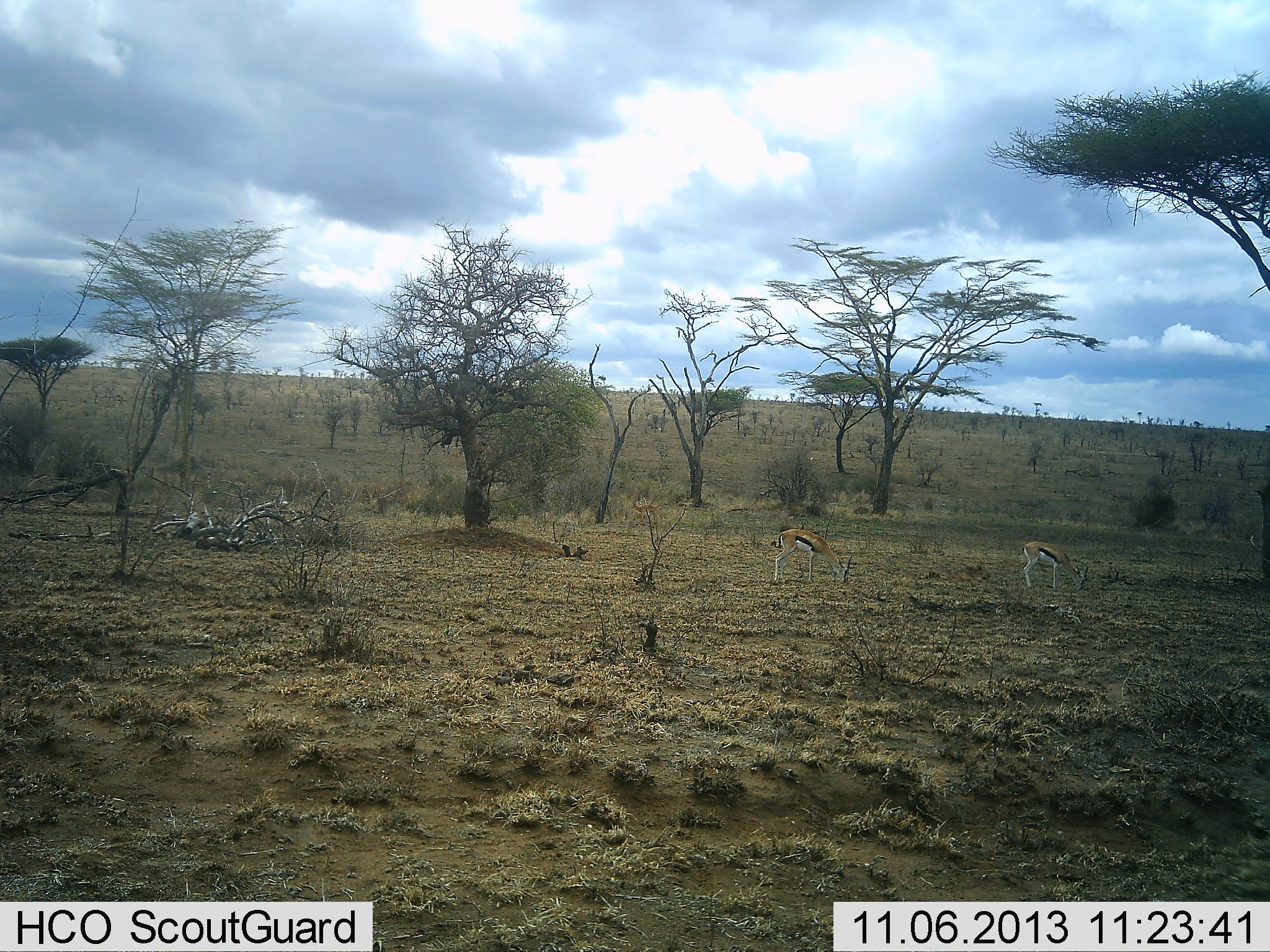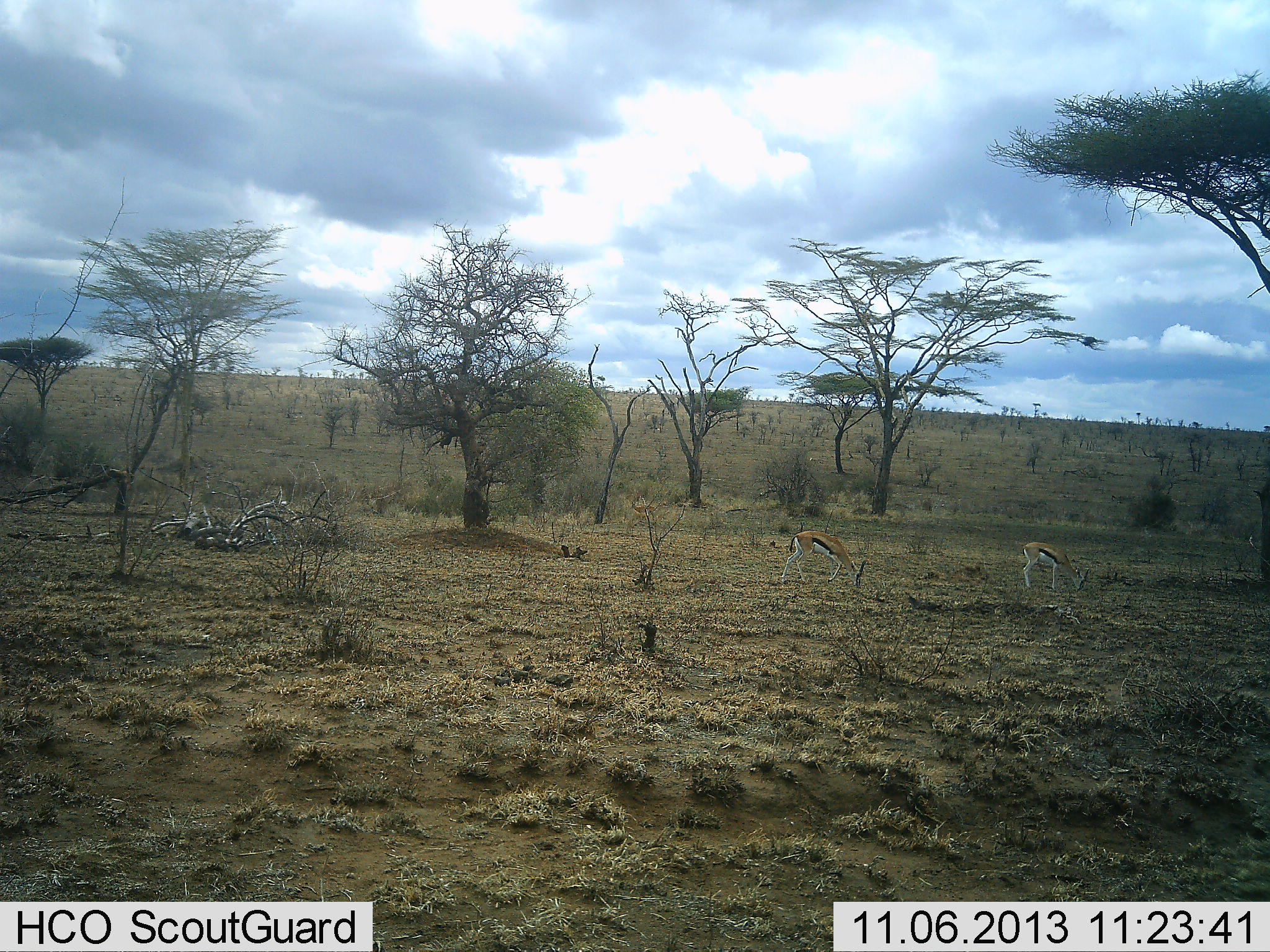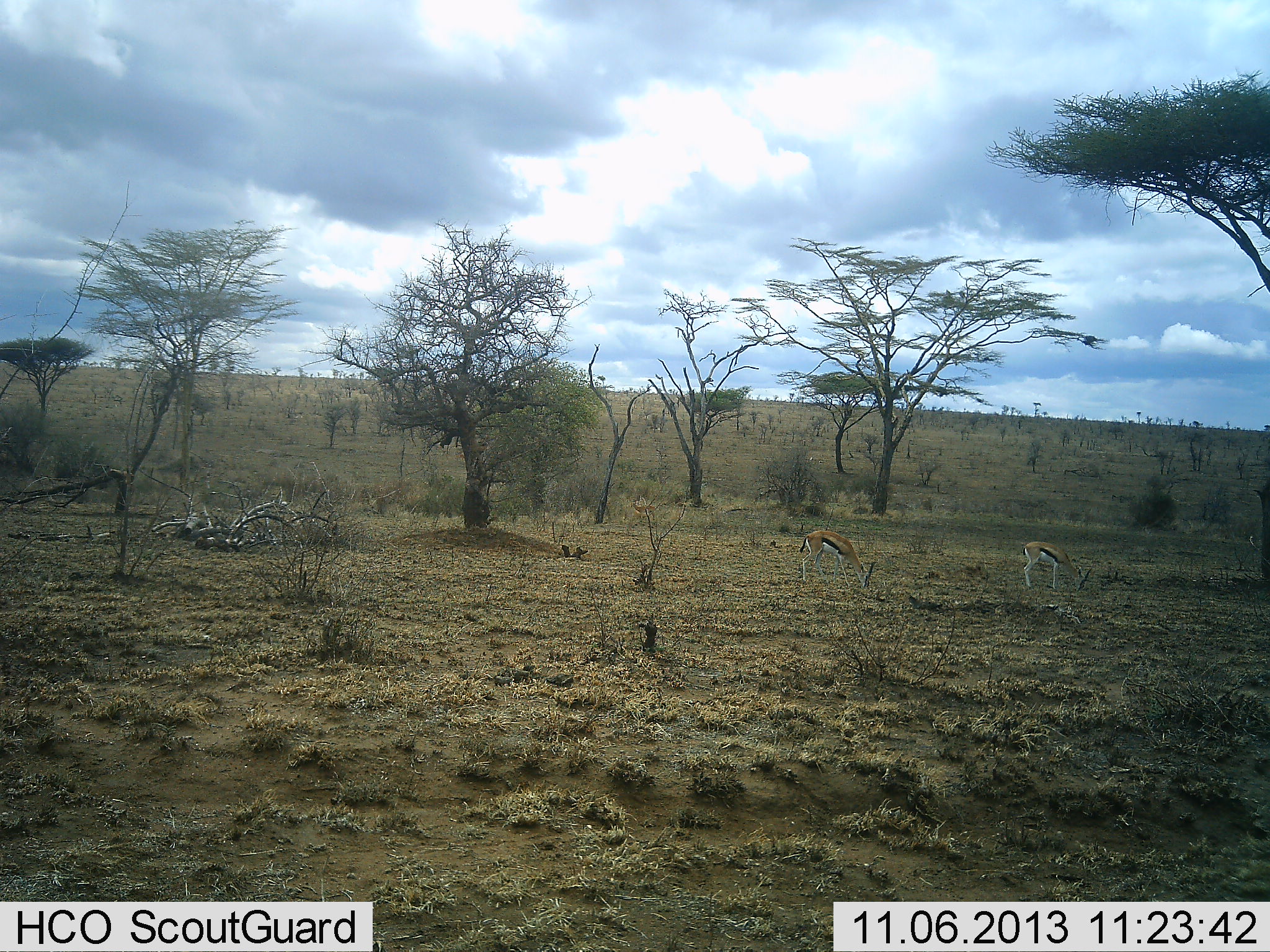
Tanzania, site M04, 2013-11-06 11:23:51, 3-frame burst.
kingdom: Animalia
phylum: Chordata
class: Mammalia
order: Artiodactyla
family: Bovidae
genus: Eudorcas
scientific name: Eudorcas thomsonii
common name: thomson's gazelle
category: gazellethomsons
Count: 2.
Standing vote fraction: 30%.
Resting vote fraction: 0%.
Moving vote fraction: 30%.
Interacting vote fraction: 0%.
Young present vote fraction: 0%.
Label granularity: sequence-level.